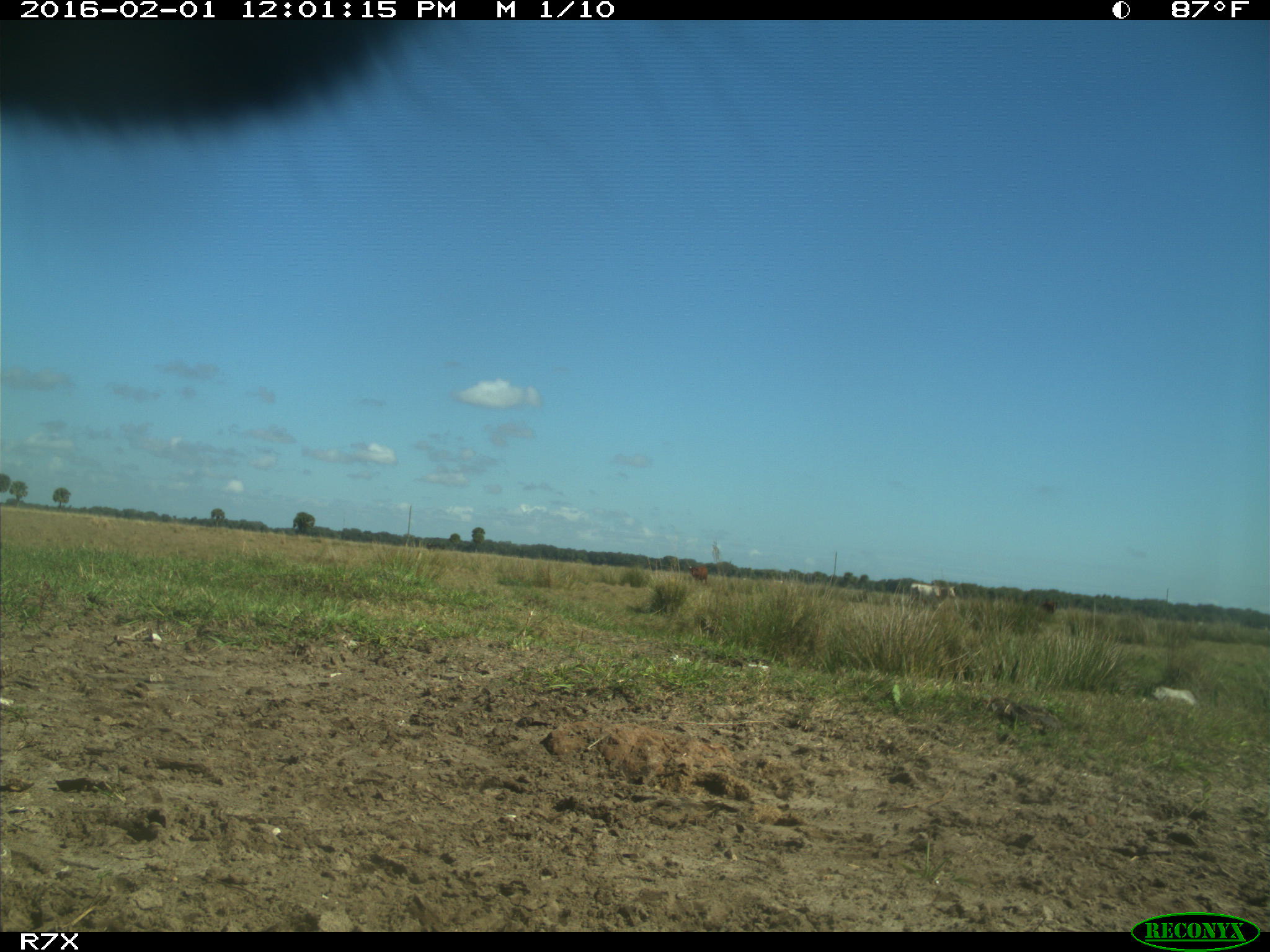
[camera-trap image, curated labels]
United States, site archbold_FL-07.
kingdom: Animalia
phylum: Chordata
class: Mammalia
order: Artiodactyla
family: Bovidae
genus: Bos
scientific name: Bos taurus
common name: domestic cow